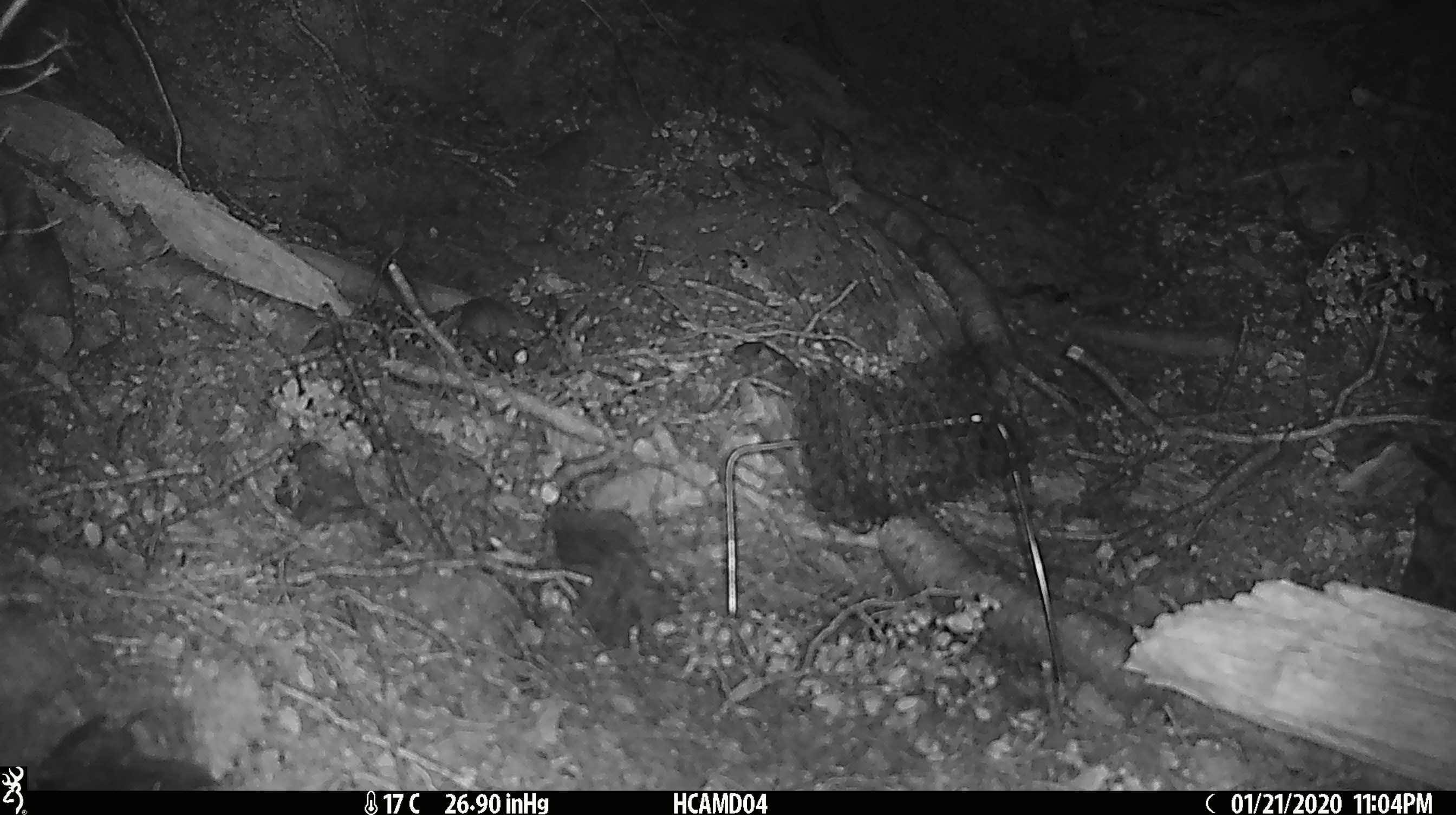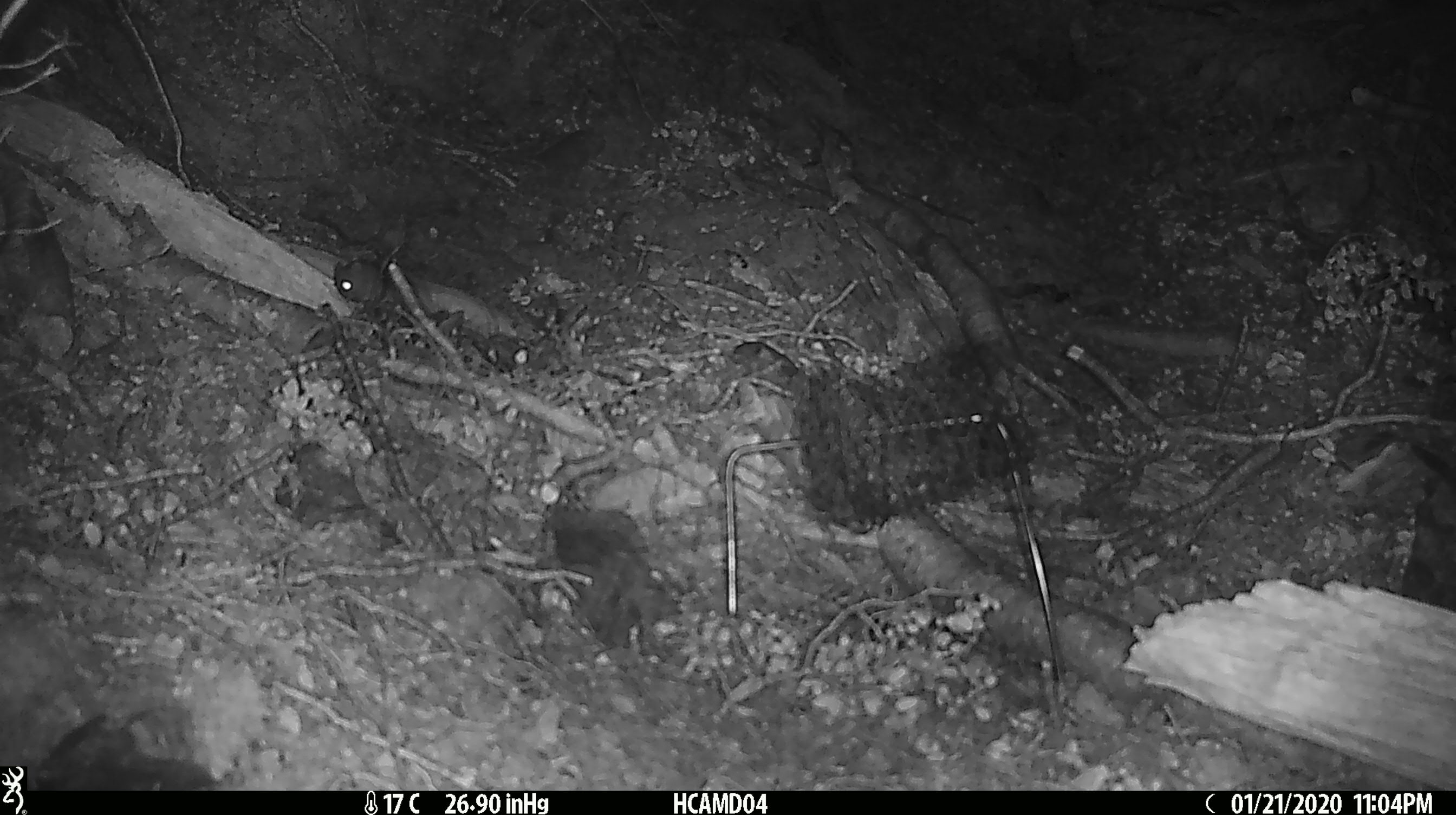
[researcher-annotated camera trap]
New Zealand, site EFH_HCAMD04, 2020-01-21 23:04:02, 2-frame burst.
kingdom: Animalia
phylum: Chordata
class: Mammalia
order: Rodentia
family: Muridae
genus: Mus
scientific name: Mus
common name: mouse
Mouse (Mus).